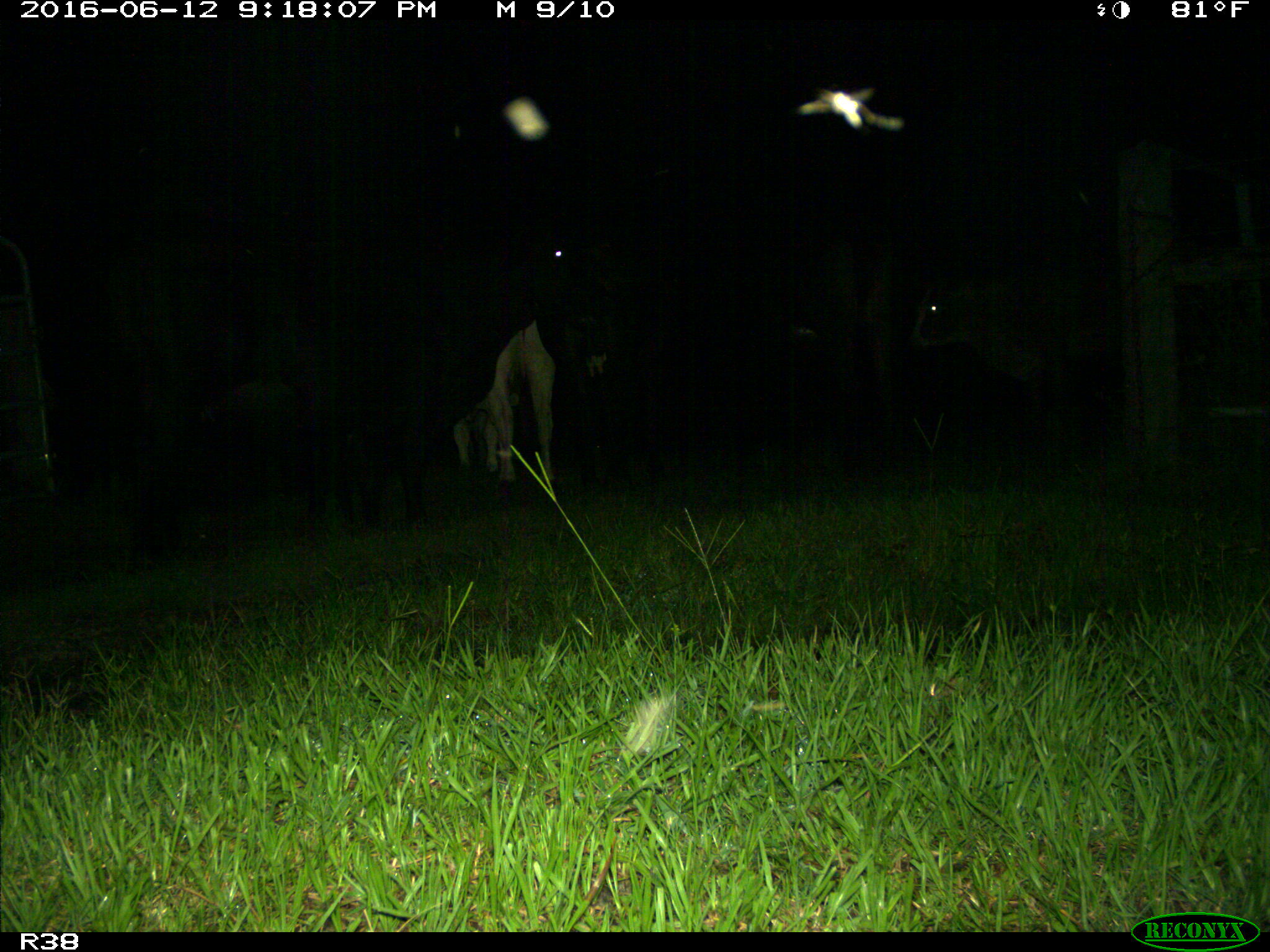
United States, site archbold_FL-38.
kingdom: Animalia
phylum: Chordata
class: Mammalia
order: Artiodactyla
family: Bovidae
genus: Bos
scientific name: Bos taurus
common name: domestic cow